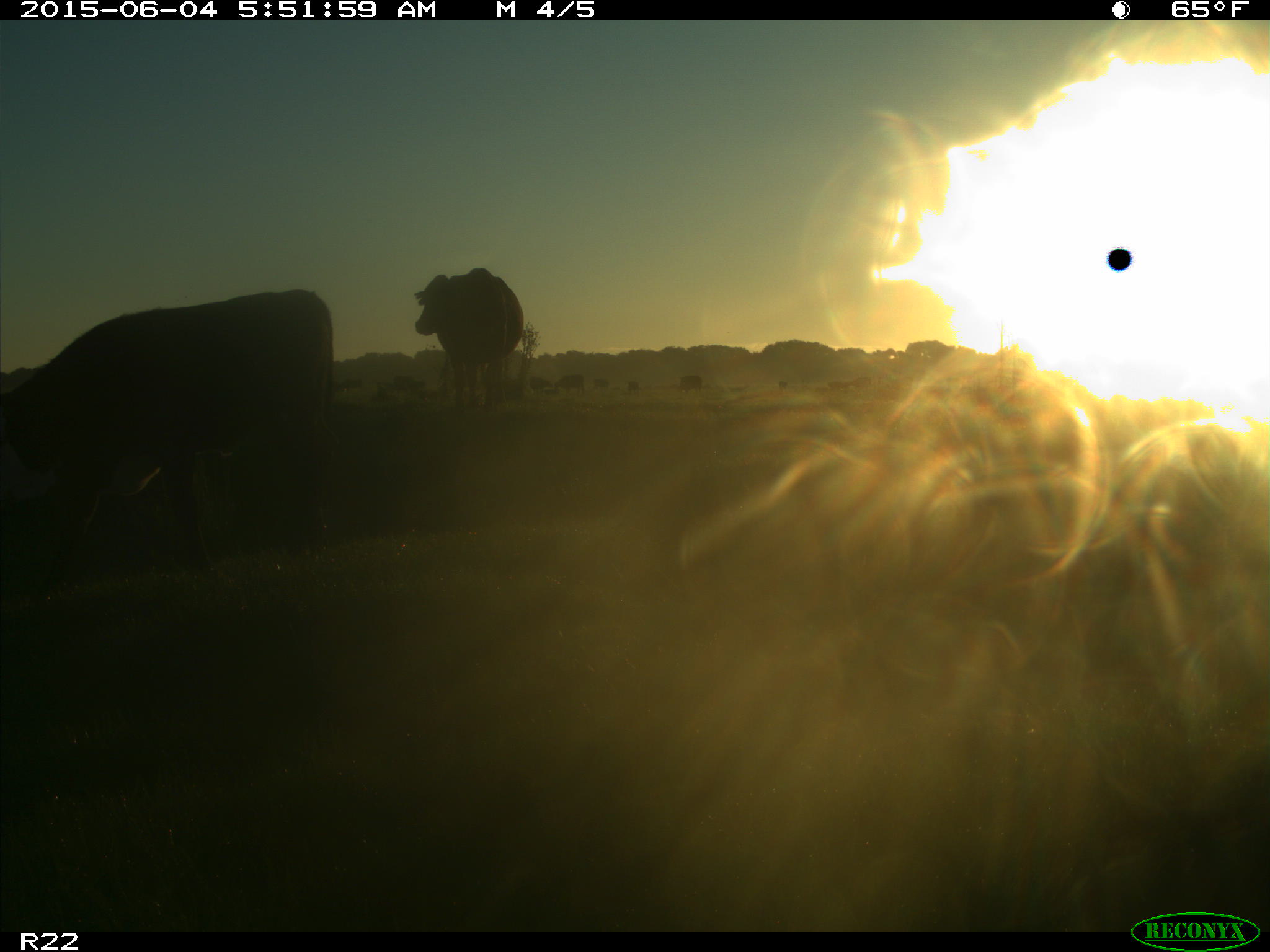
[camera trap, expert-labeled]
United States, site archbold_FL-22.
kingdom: Animalia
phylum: Chordata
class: Mammalia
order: Artiodactyla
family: Bovidae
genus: Bos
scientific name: Bos taurus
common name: domestic cow